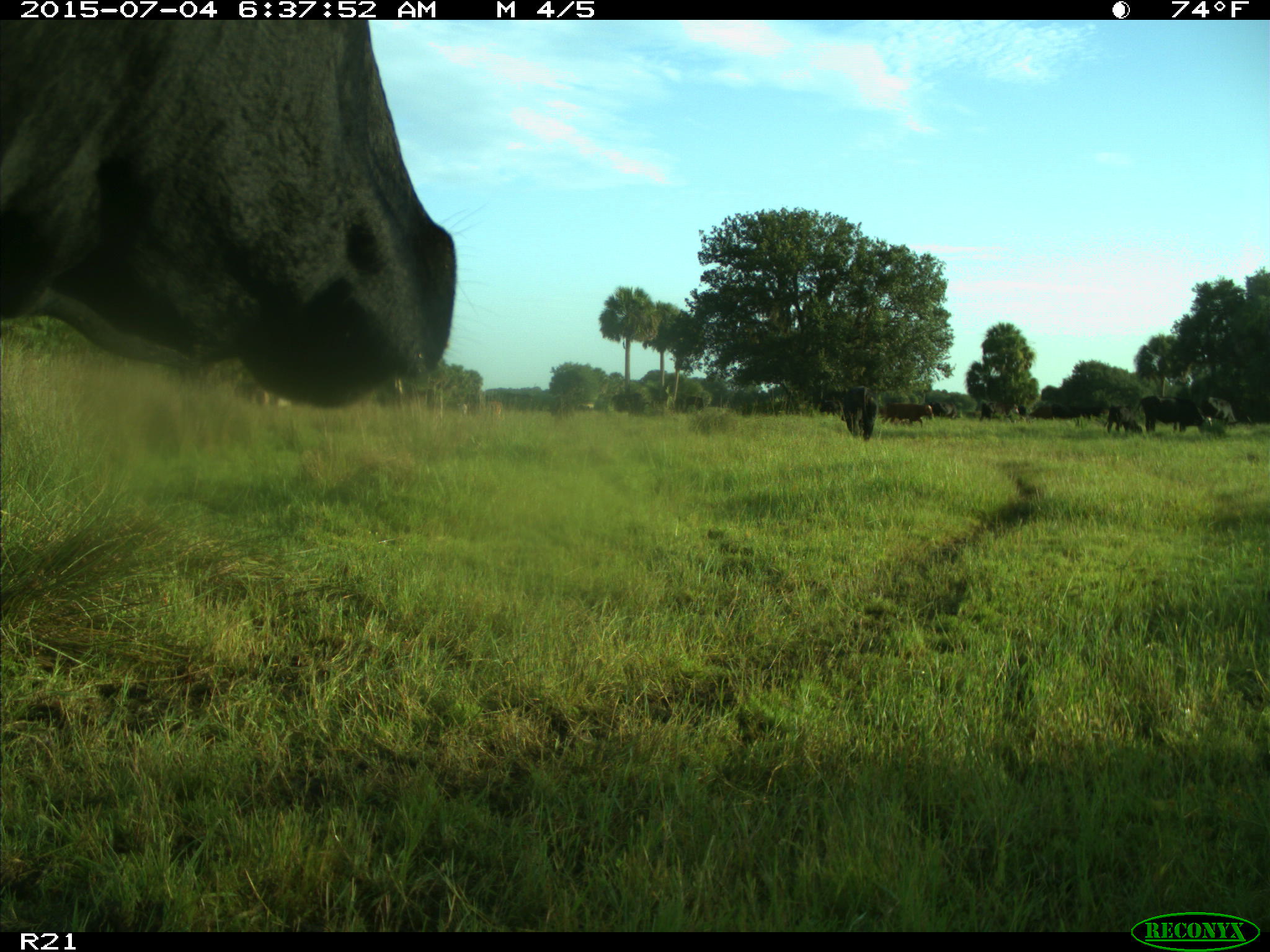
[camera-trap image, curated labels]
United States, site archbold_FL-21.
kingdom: Animalia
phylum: Chordata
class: Mammalia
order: Artiodactyla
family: Bovidae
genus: Bos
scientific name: Bos taurus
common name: domestic cow